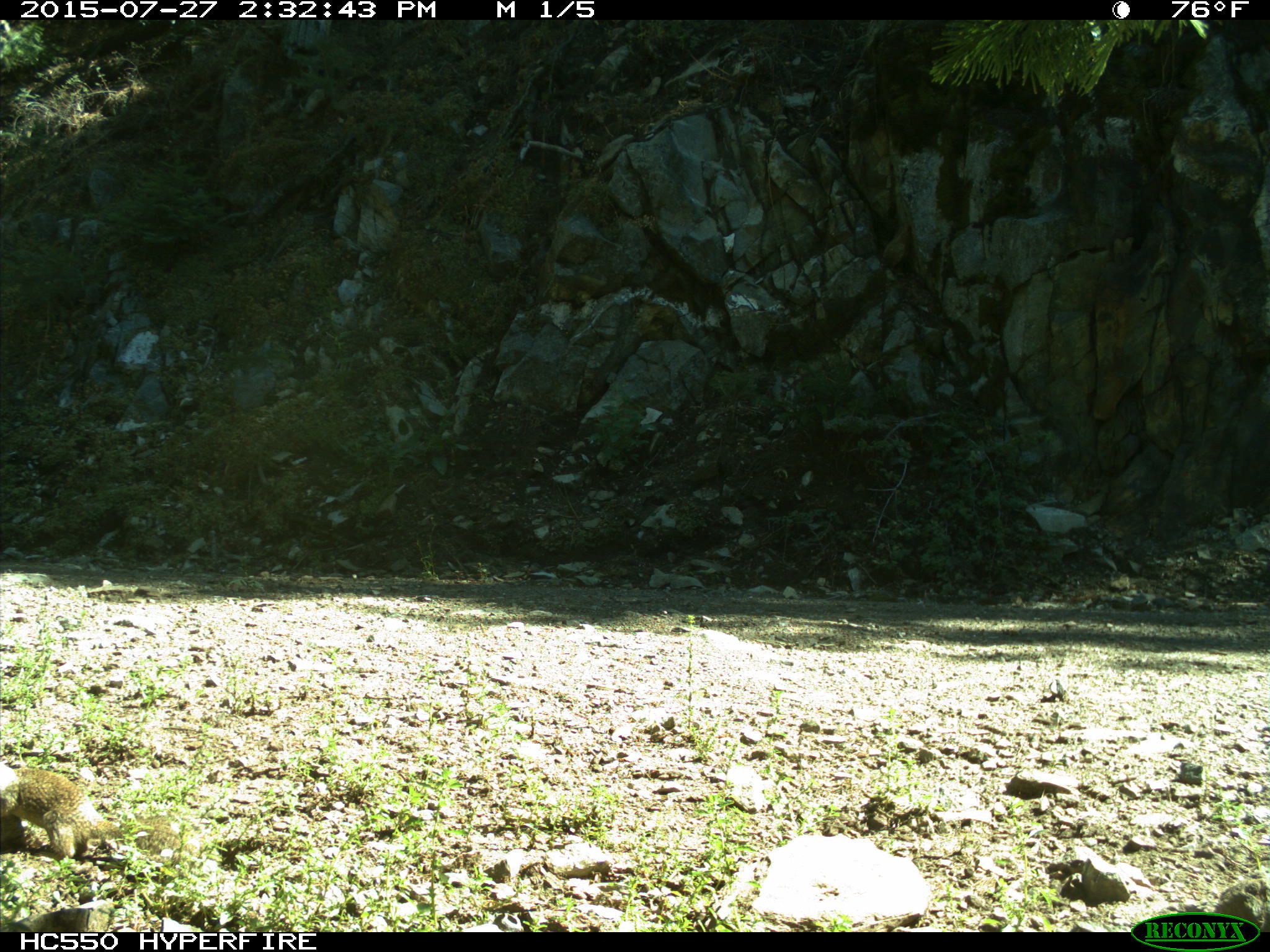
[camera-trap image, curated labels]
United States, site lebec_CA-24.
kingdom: Animalia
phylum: Chordata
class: Mammalia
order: Rodentia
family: Sciuridae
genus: Otospermophilus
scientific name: Otospermophilus beecheyi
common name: california ground squirrel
Otospermophilus beecheyi (california ground squirrel).